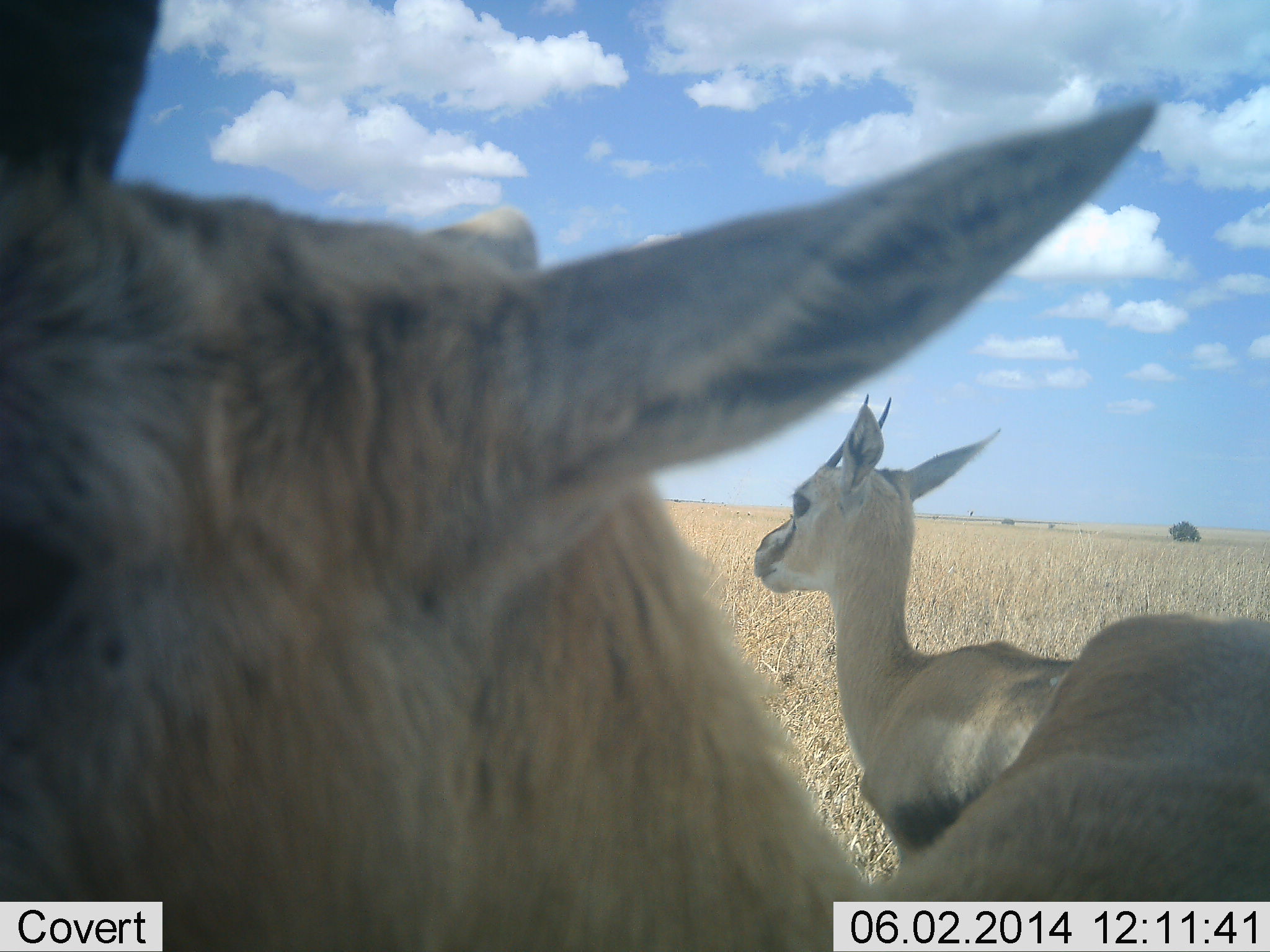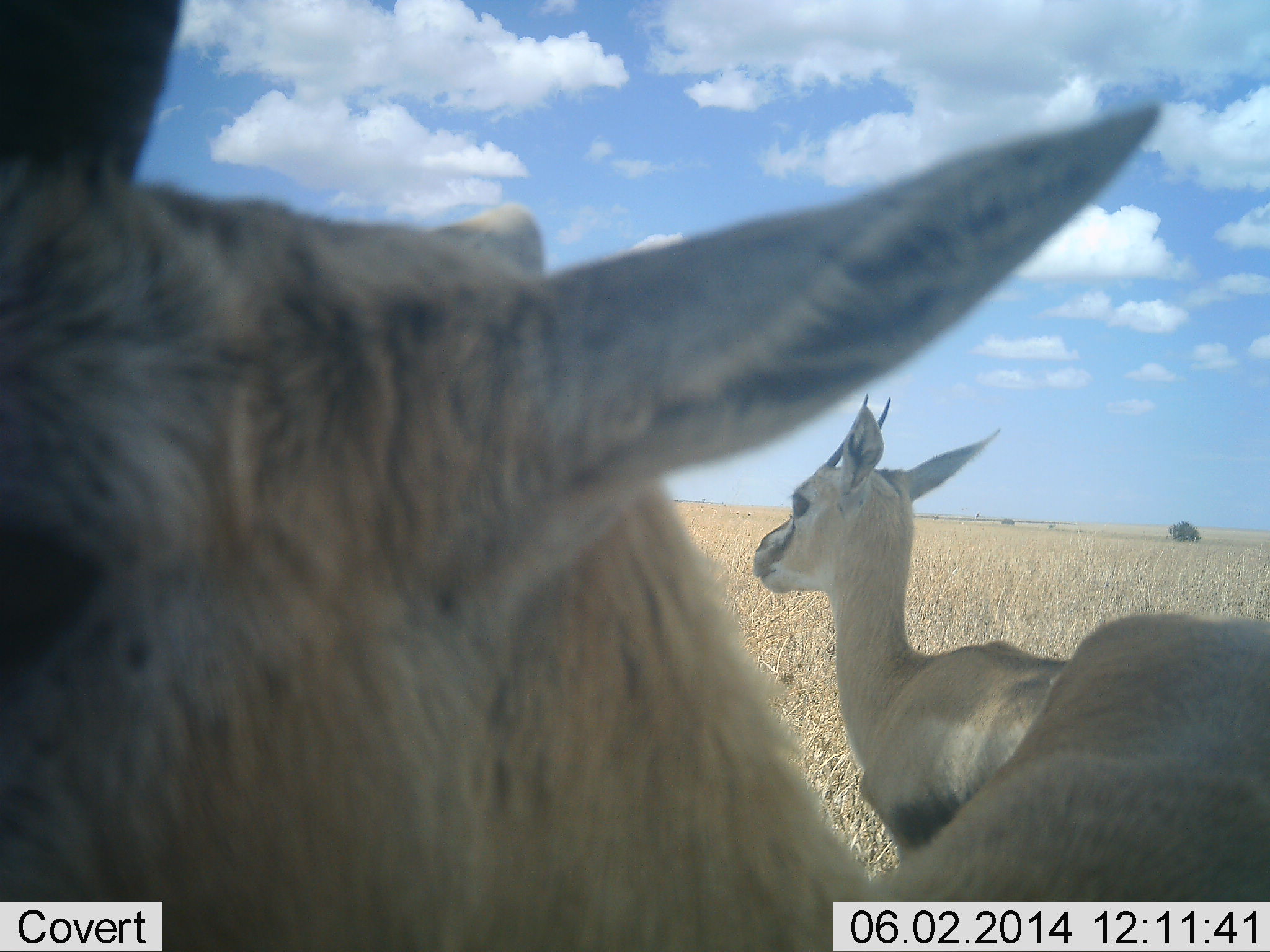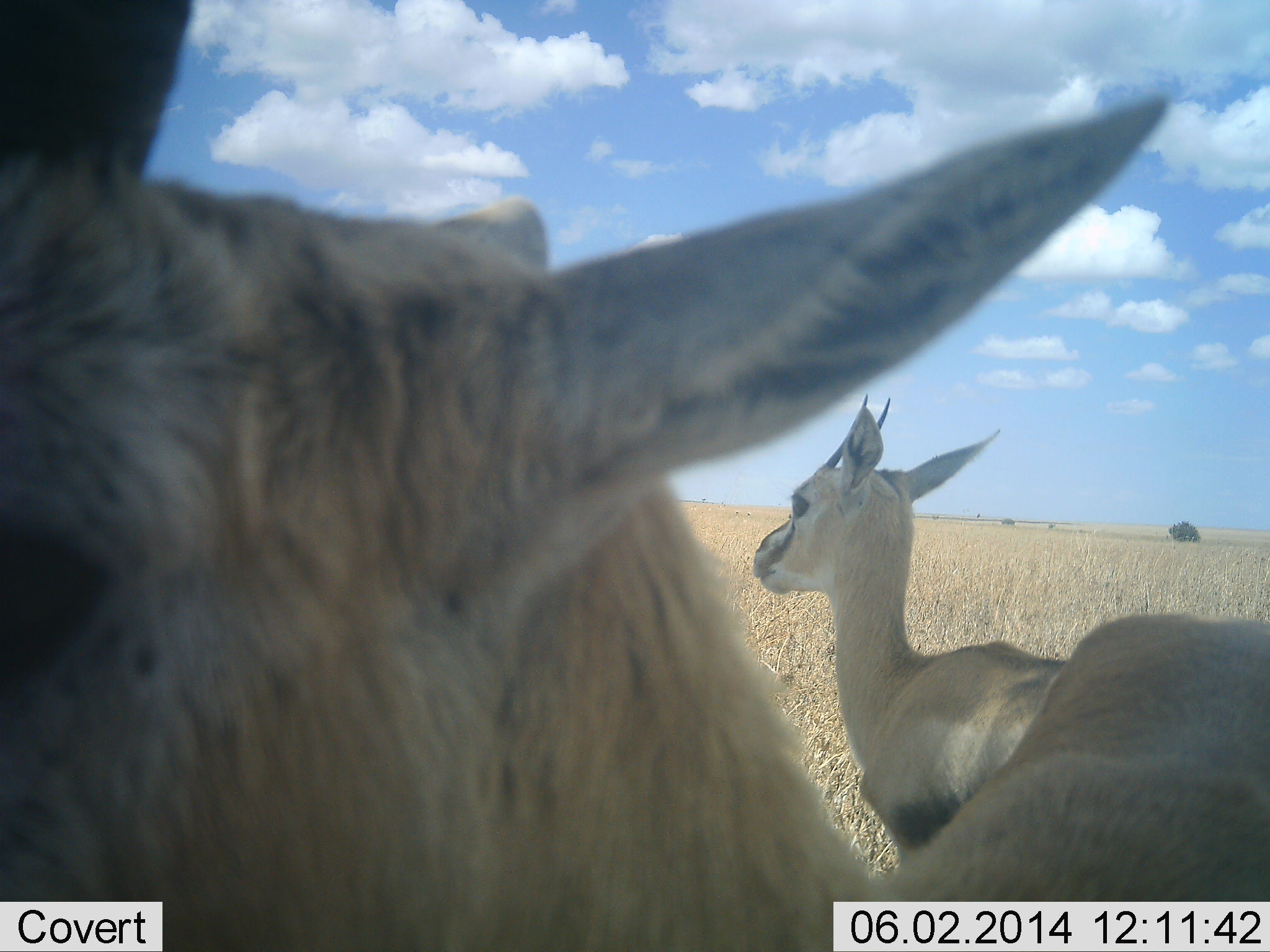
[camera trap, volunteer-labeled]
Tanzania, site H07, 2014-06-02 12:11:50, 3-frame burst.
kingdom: Animalia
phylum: Chordata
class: Mammalia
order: Artiodactyla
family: Bovidae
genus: Eudorcas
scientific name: Eudorcas thomsonii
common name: thomson's gazelle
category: gazellethomsons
Gazellethomsons (thomson's gazelle) (Eudorcas thomsonii), count 2. Behavior (volunteer vote fractions): standing 90%, resting 30%, moving 0%, interacting 0%. Young present (vote fraction): 10%. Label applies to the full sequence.